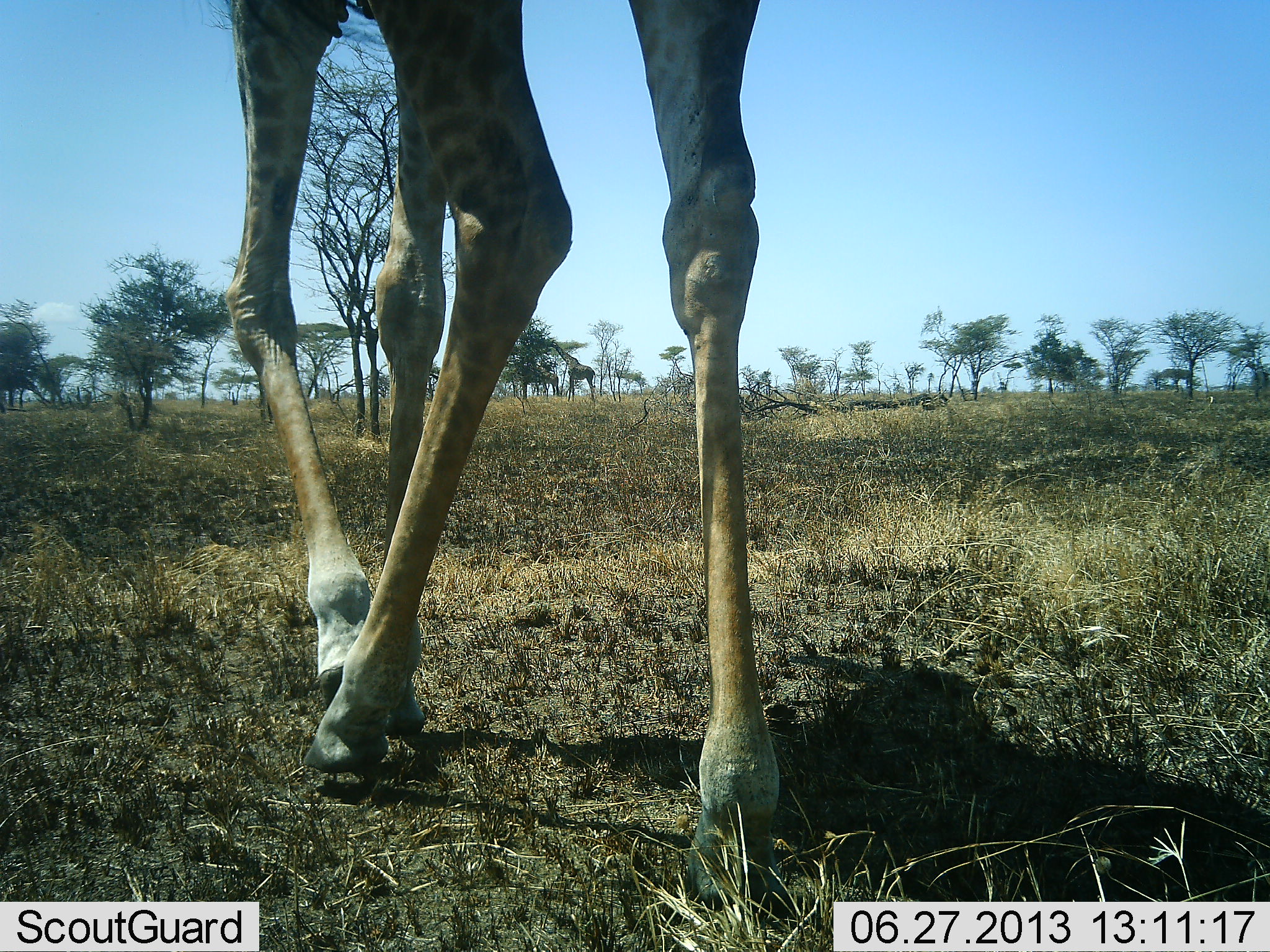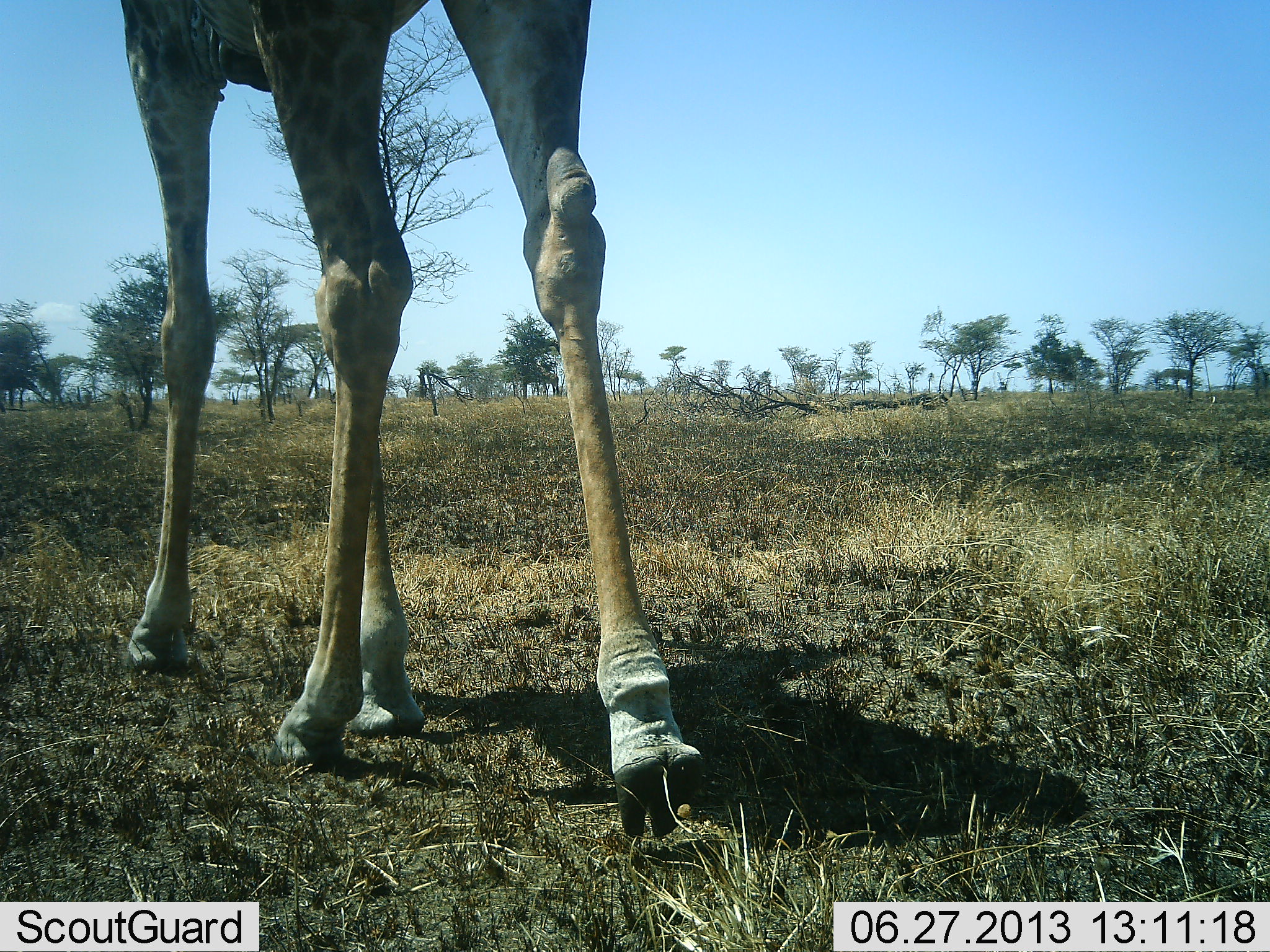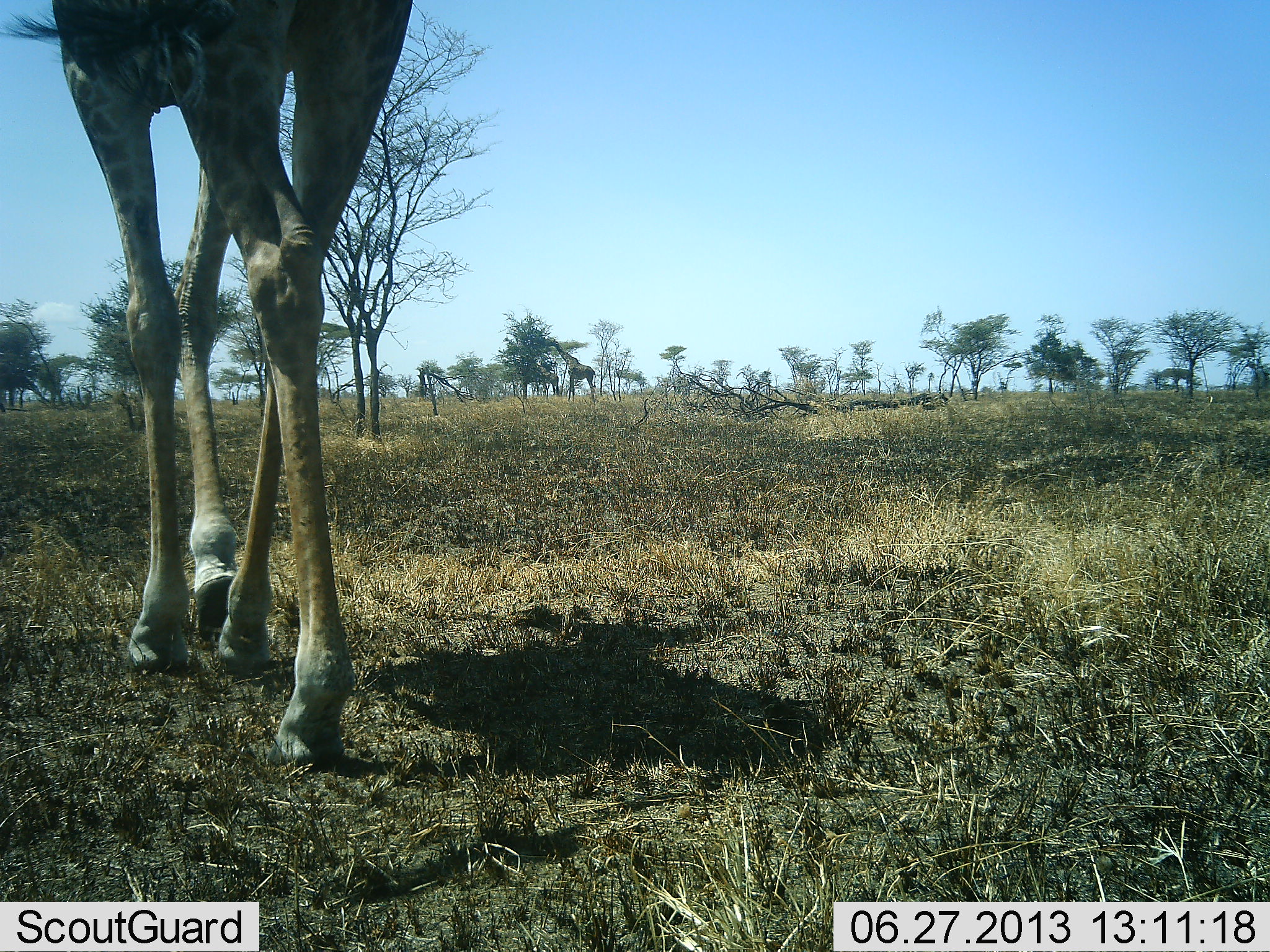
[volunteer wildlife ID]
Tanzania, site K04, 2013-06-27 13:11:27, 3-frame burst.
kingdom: Animalia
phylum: Chordata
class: Mammalia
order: Artiodactyla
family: Giraffidae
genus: Giraffa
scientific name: Giraffa camelopardalis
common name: giraffe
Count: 1.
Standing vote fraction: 30%.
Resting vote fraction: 0%.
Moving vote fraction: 90%.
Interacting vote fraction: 0%.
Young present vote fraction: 0%.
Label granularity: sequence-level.